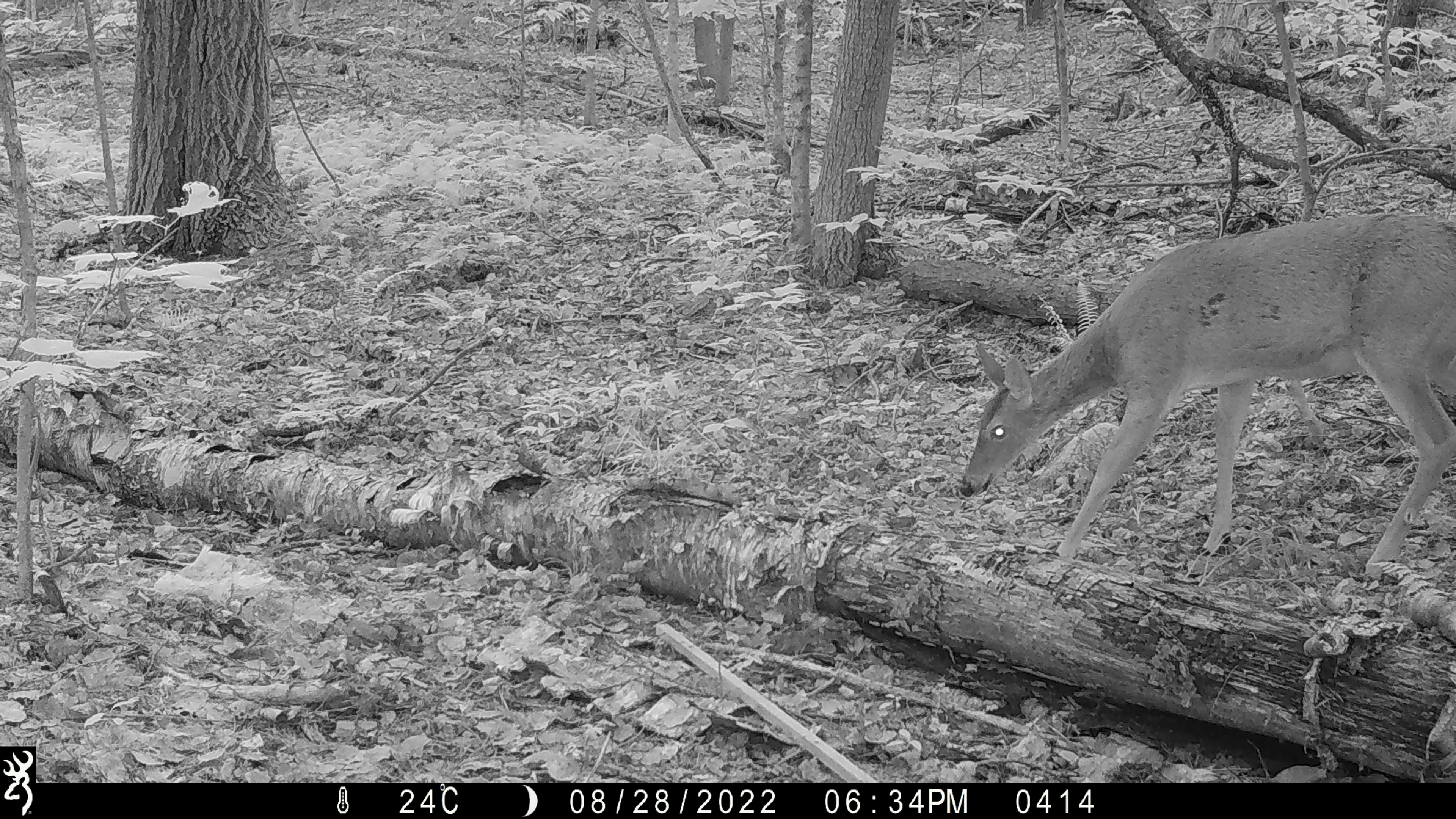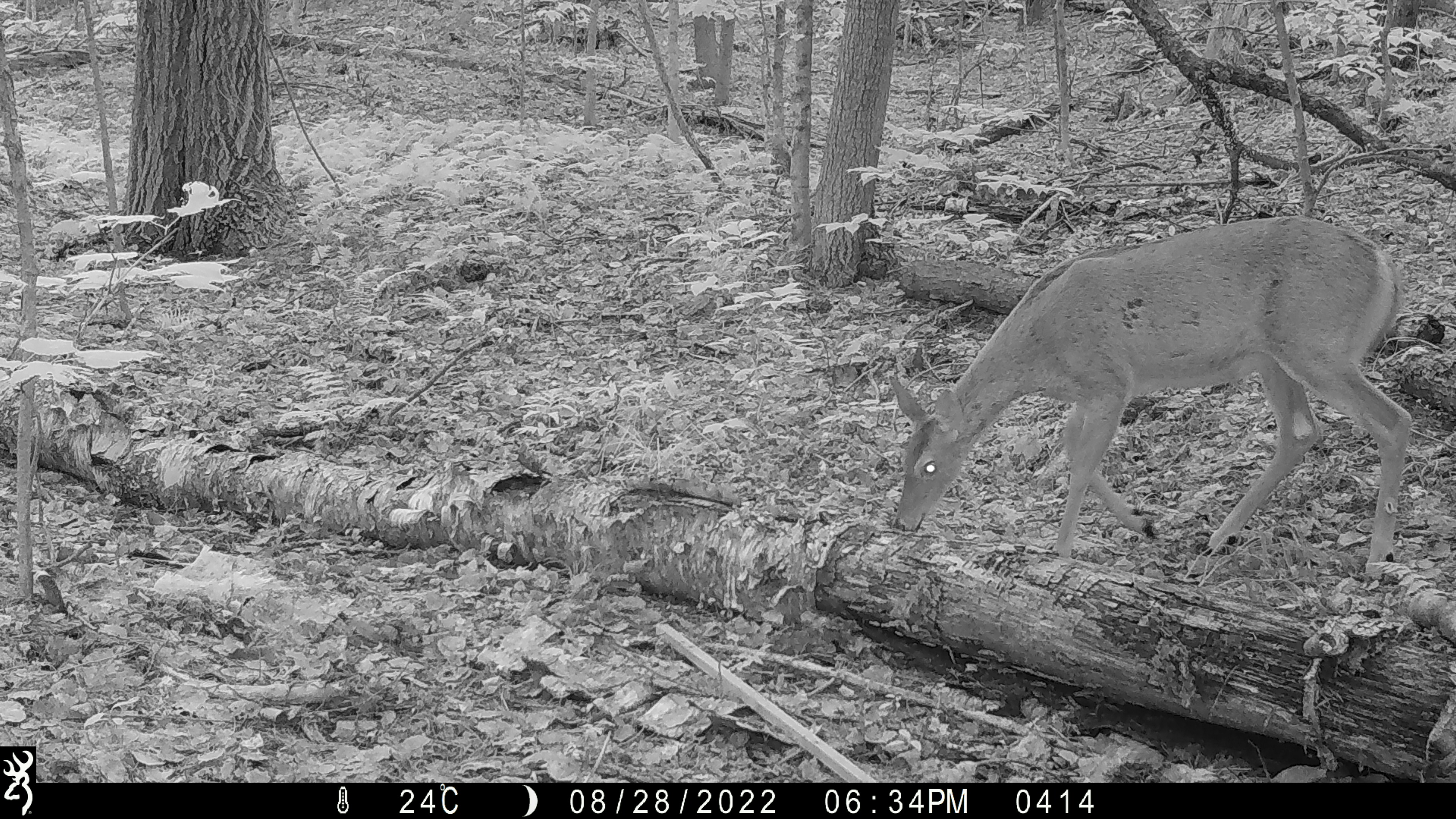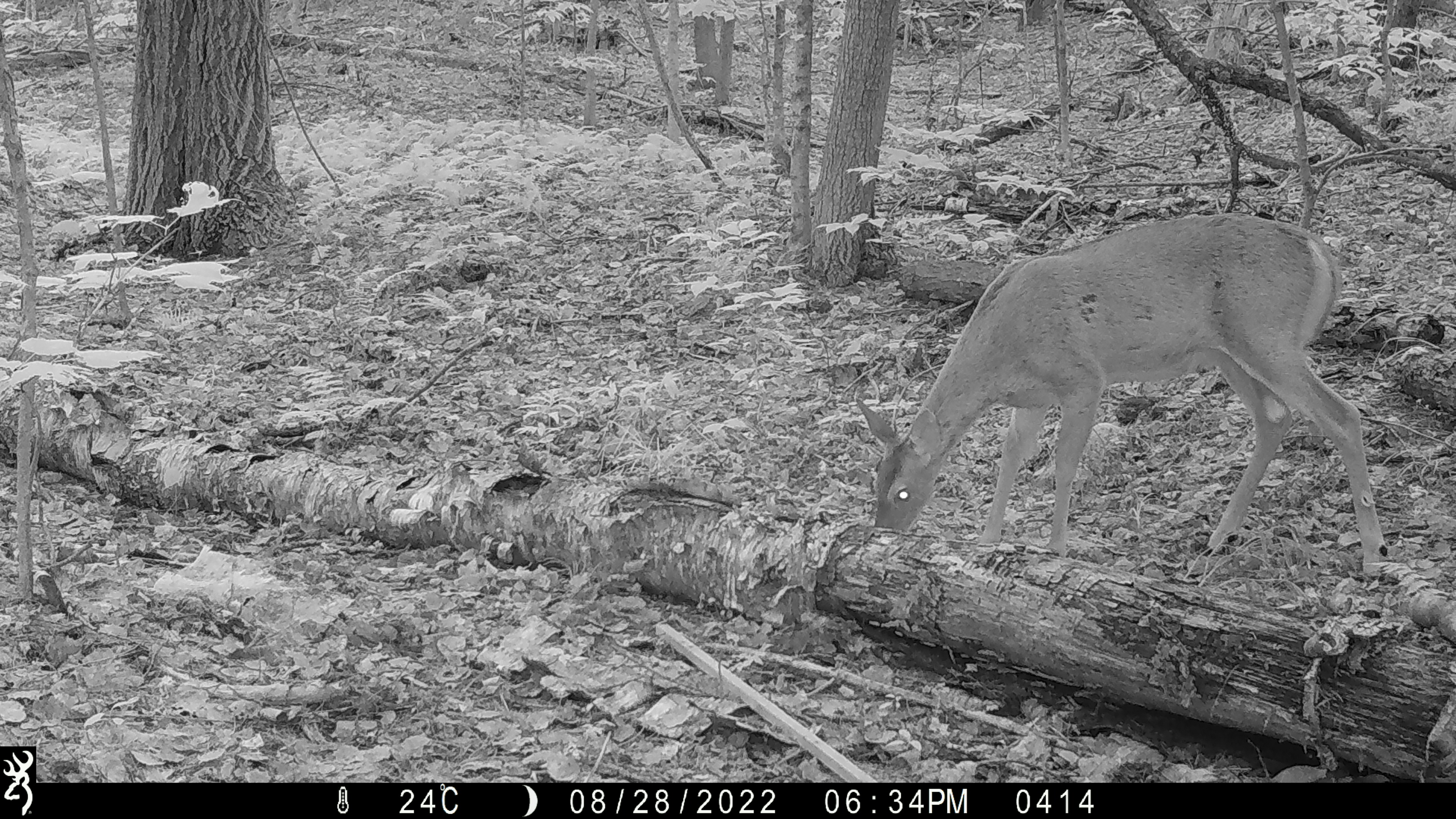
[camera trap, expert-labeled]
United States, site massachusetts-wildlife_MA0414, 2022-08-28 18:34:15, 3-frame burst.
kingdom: Animalia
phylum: Chordata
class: Mammalia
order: Artiodactyla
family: Cervidae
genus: Odocoileus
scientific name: Odocoileus virginianus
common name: white-tailed deer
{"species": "white-tailed deer (Odocoileus virginianus)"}